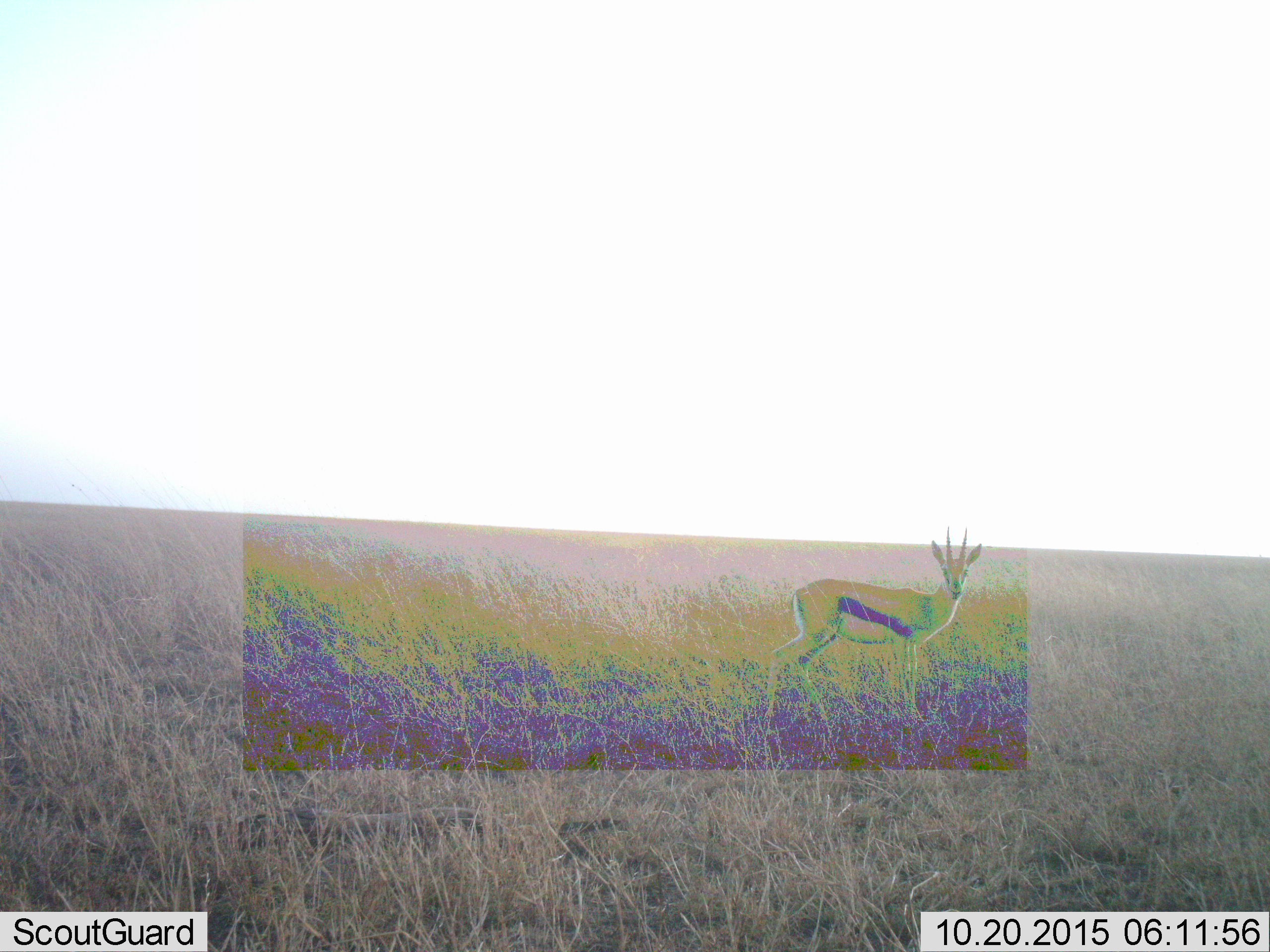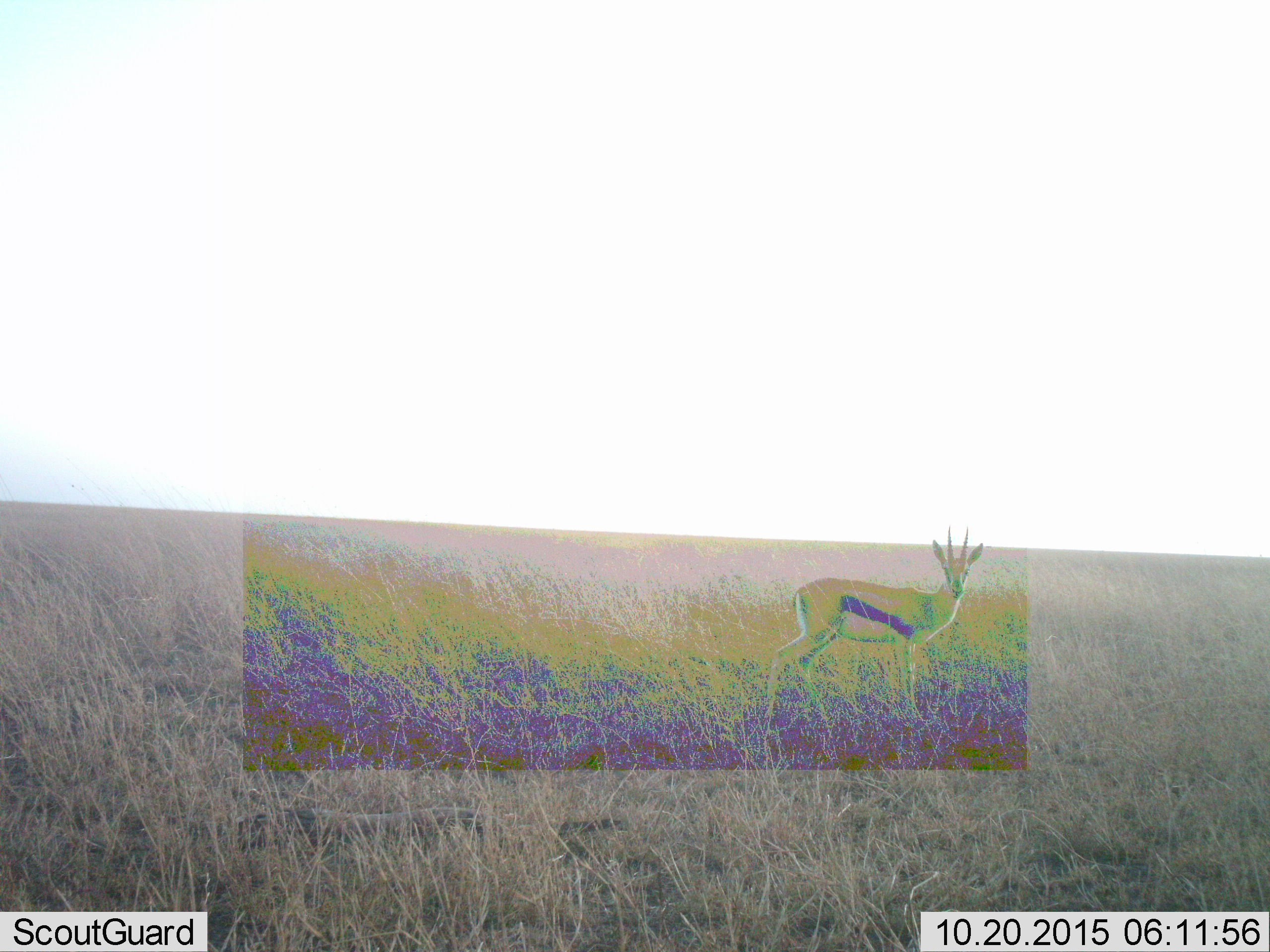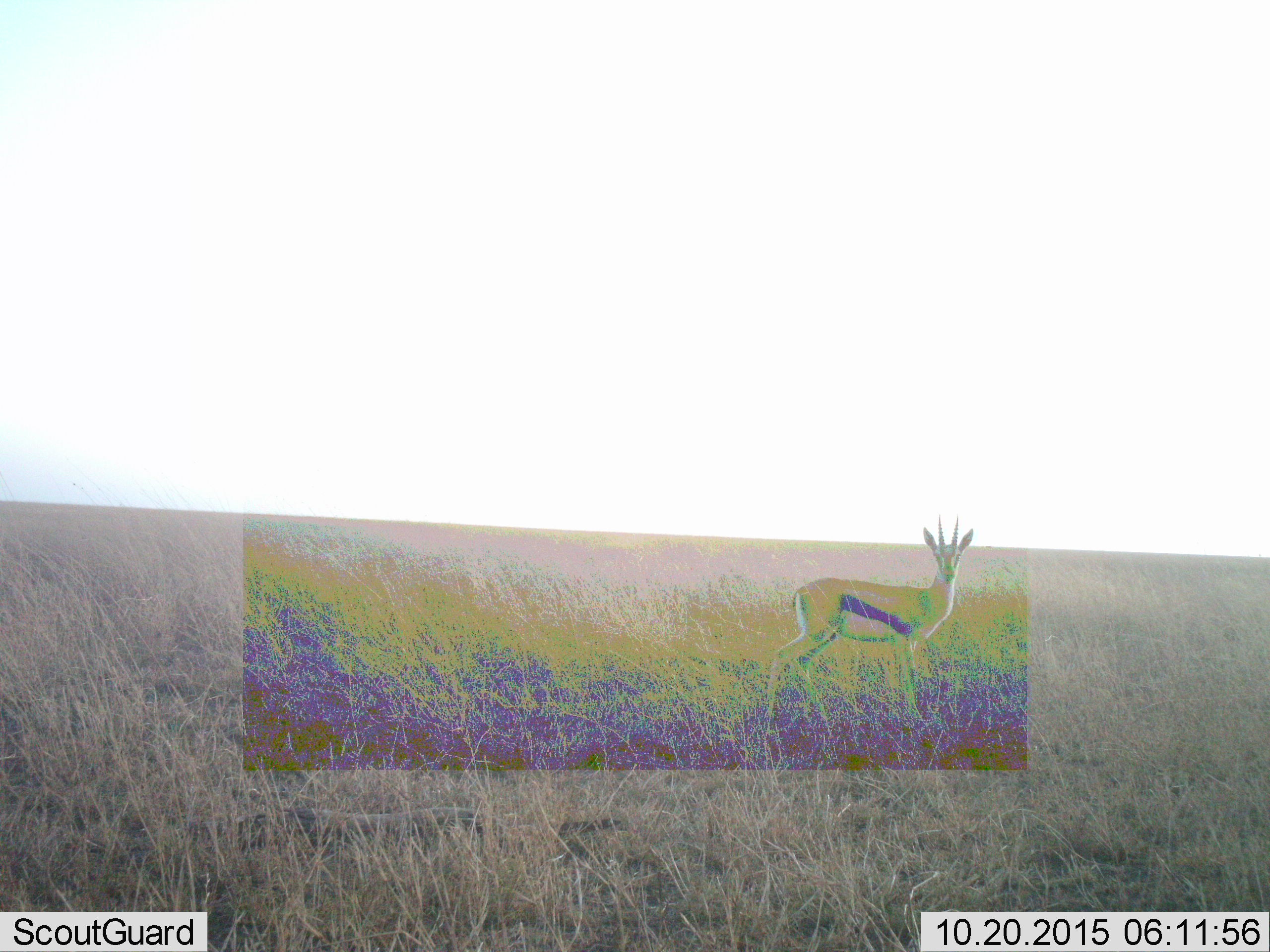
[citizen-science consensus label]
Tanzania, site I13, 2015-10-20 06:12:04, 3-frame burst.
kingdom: Animalia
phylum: Chordata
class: Mammalia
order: Artiodactyla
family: Bovidae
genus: Eudorcas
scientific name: Eudorcas thomsonii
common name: thomson's gazelle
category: gazellethomsons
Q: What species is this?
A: Gazellethomsons (thomson's gazelle) (Eudorcas thomsonii).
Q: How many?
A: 1.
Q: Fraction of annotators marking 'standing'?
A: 100%.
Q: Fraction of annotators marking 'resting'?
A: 0%.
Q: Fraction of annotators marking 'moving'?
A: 10%.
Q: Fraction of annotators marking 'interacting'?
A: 10%.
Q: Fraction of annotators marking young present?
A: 10%.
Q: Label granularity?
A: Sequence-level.